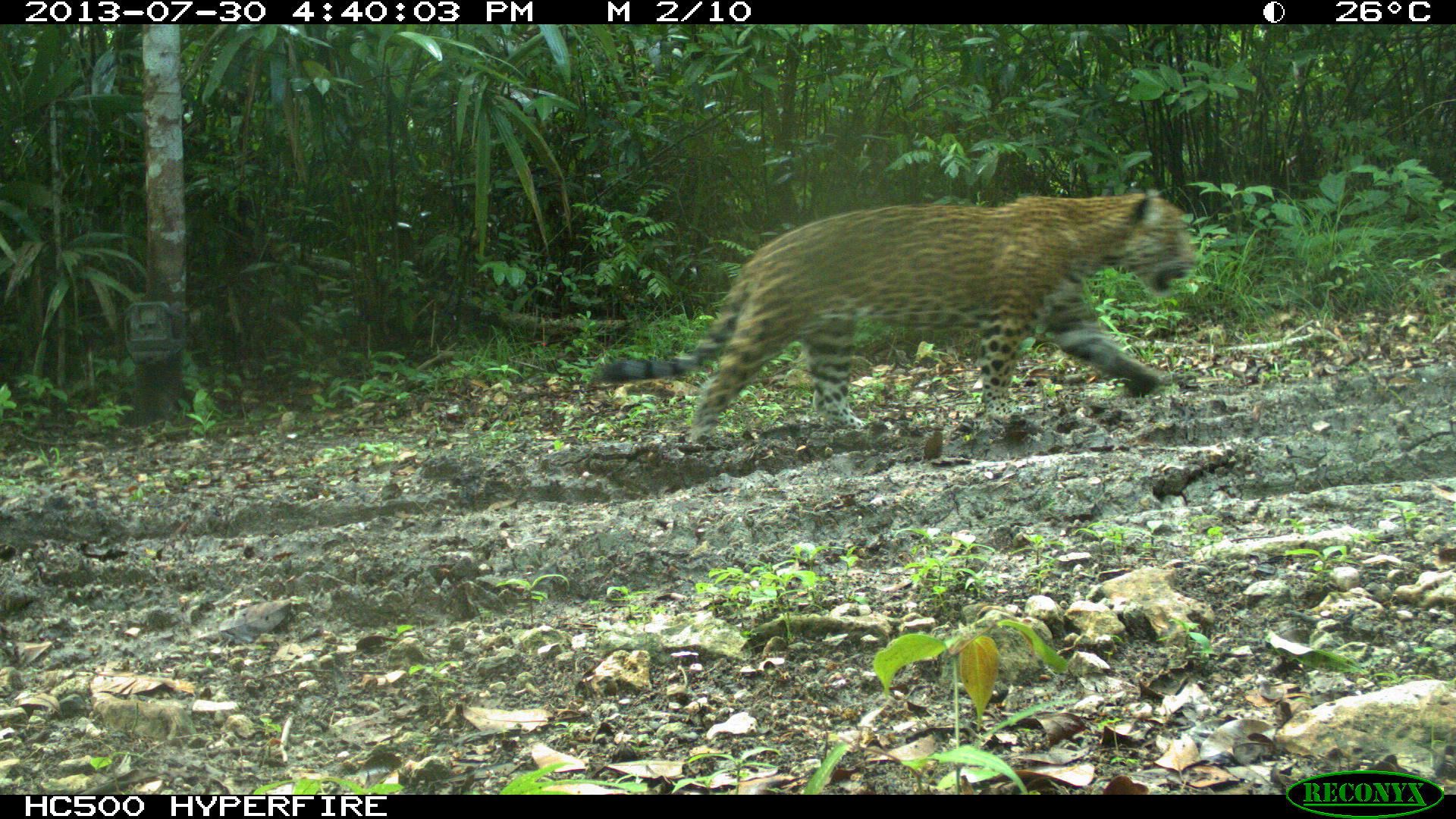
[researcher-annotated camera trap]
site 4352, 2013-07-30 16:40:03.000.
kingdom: Animalia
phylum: Chordata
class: Mammalia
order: Carnivora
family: Felidae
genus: Panthera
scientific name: Panthera onca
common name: jaguar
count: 1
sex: male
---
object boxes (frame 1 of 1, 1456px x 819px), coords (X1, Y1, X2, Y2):
panthera onca: (598, 189, 1196, 433)